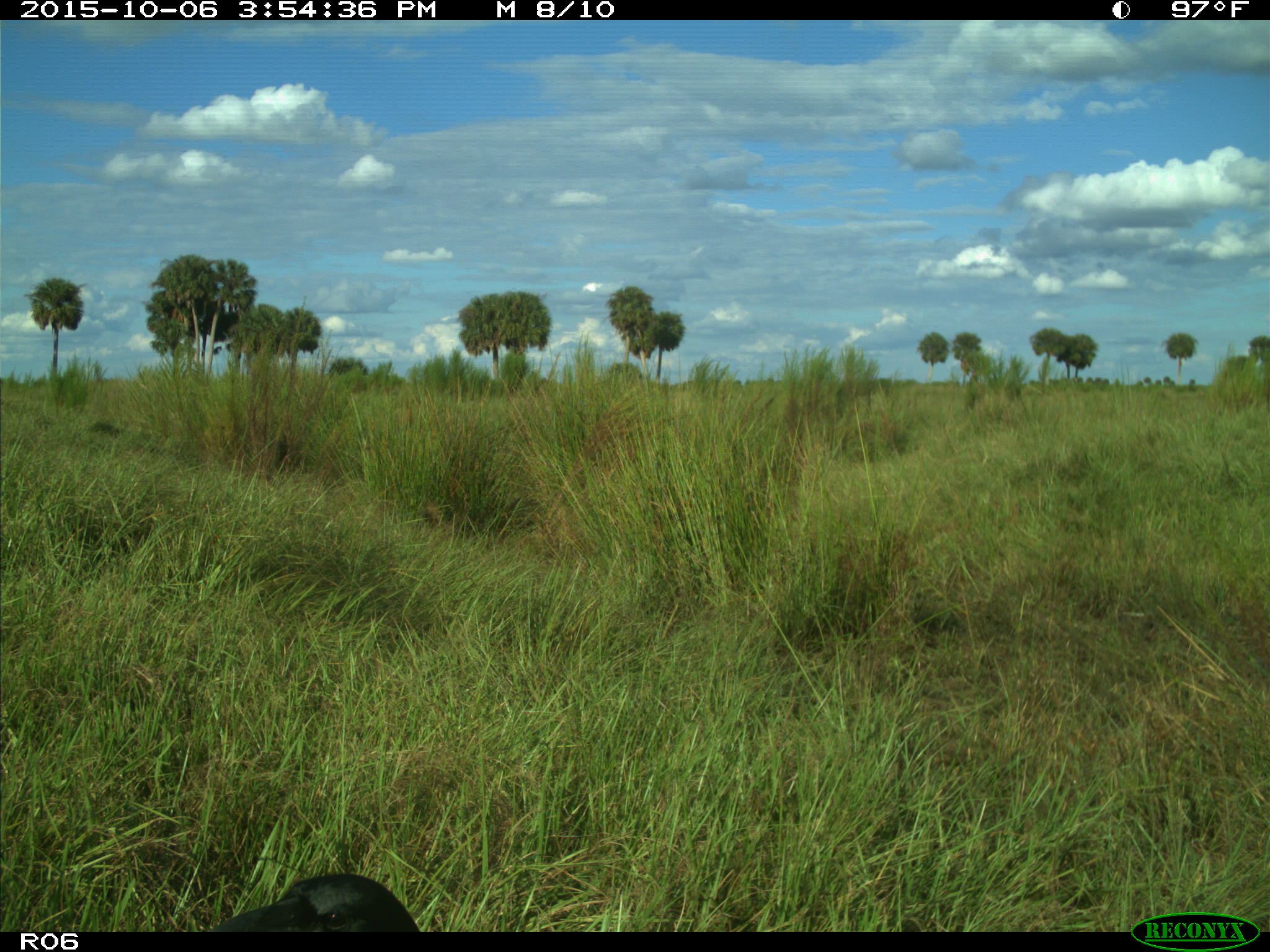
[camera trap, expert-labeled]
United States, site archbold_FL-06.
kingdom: Animalia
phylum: Chordata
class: Aves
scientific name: Aves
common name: birds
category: unidentified bird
Unidentified bird (birds) (Aves).